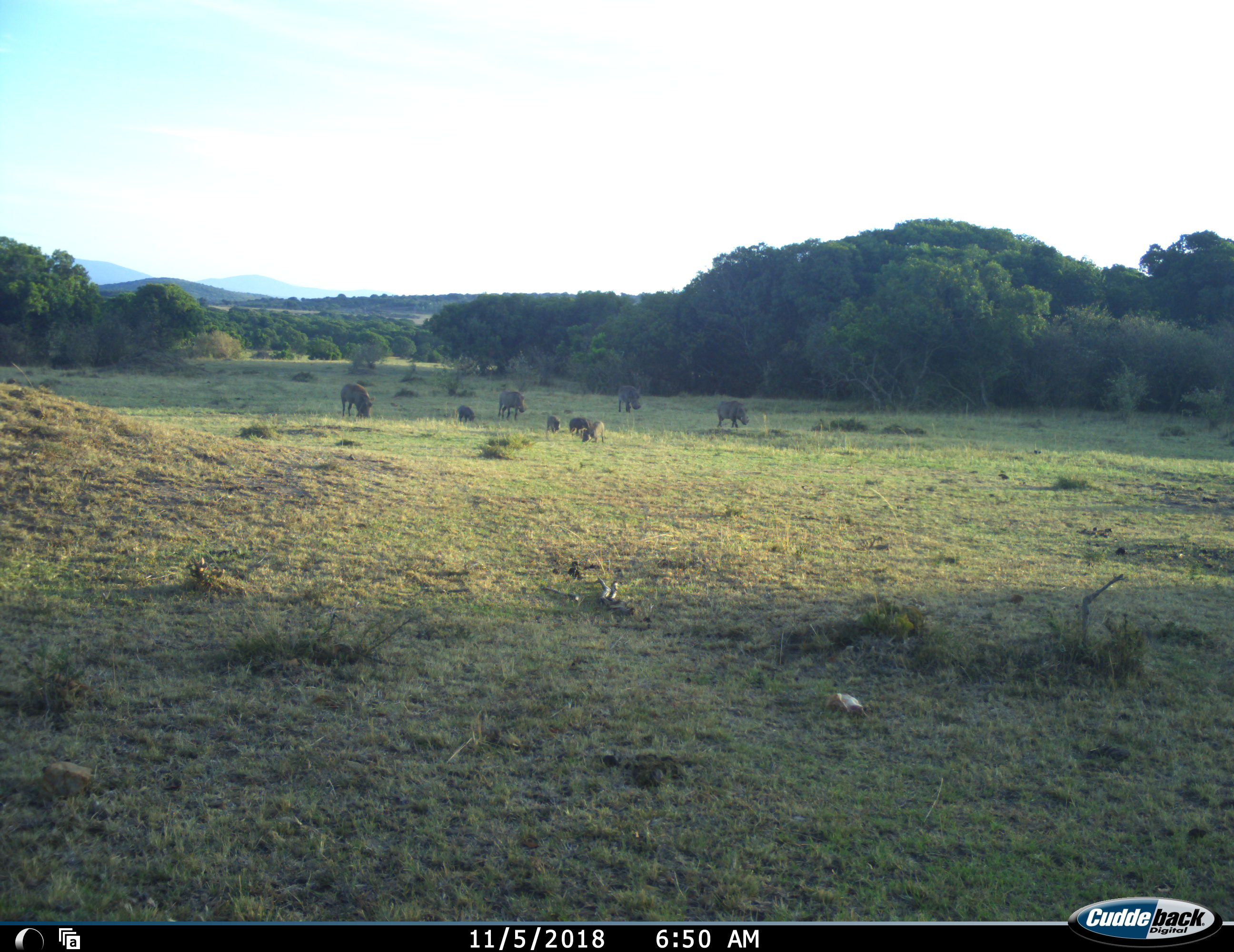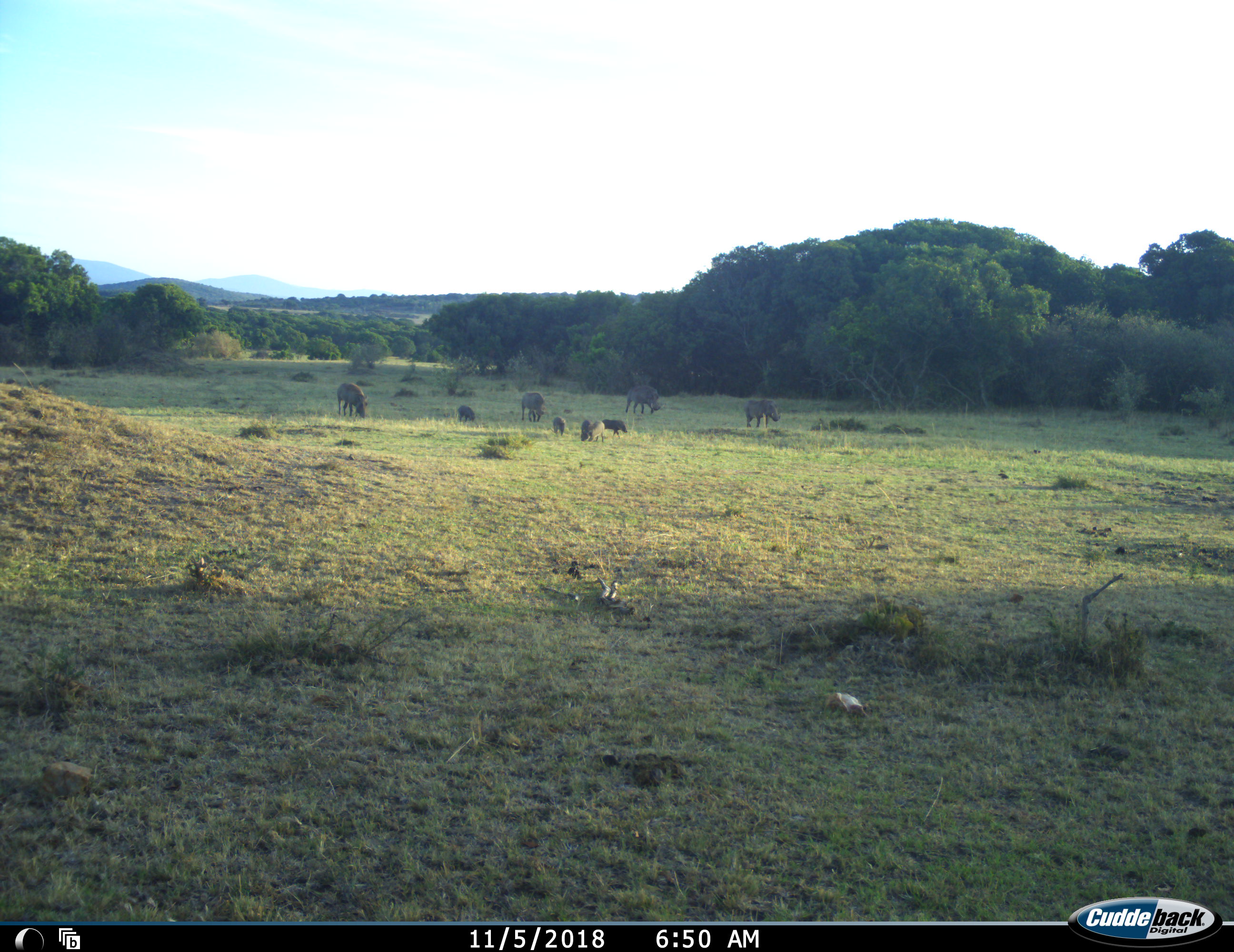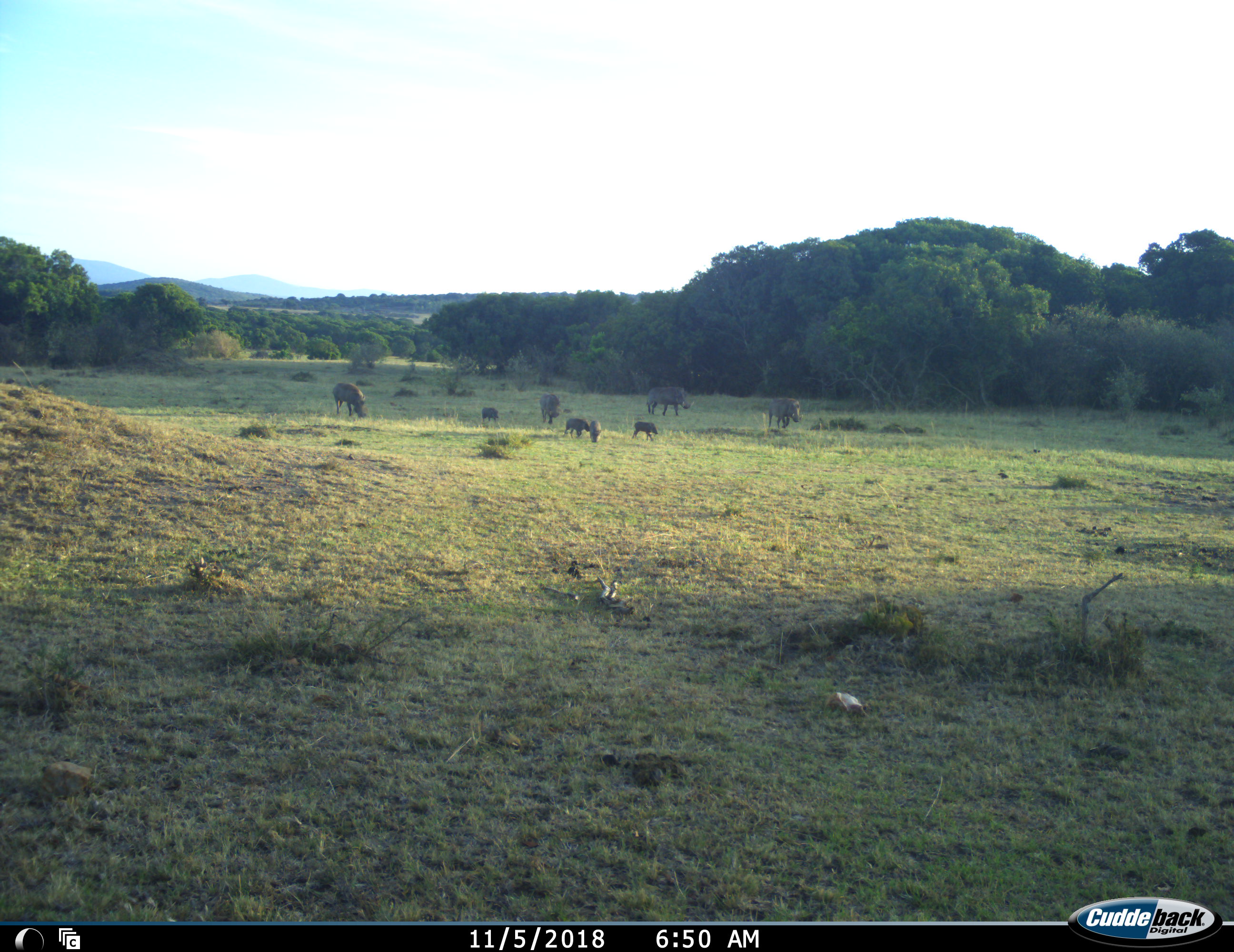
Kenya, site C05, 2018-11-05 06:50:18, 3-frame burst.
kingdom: Animalia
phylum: Chordata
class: Mammalia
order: Artiodactyla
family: Suidae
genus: Phacochoerus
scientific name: Phacochoerus africanus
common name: warthog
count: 8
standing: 22%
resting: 11%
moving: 89%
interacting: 11%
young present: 100%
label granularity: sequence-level